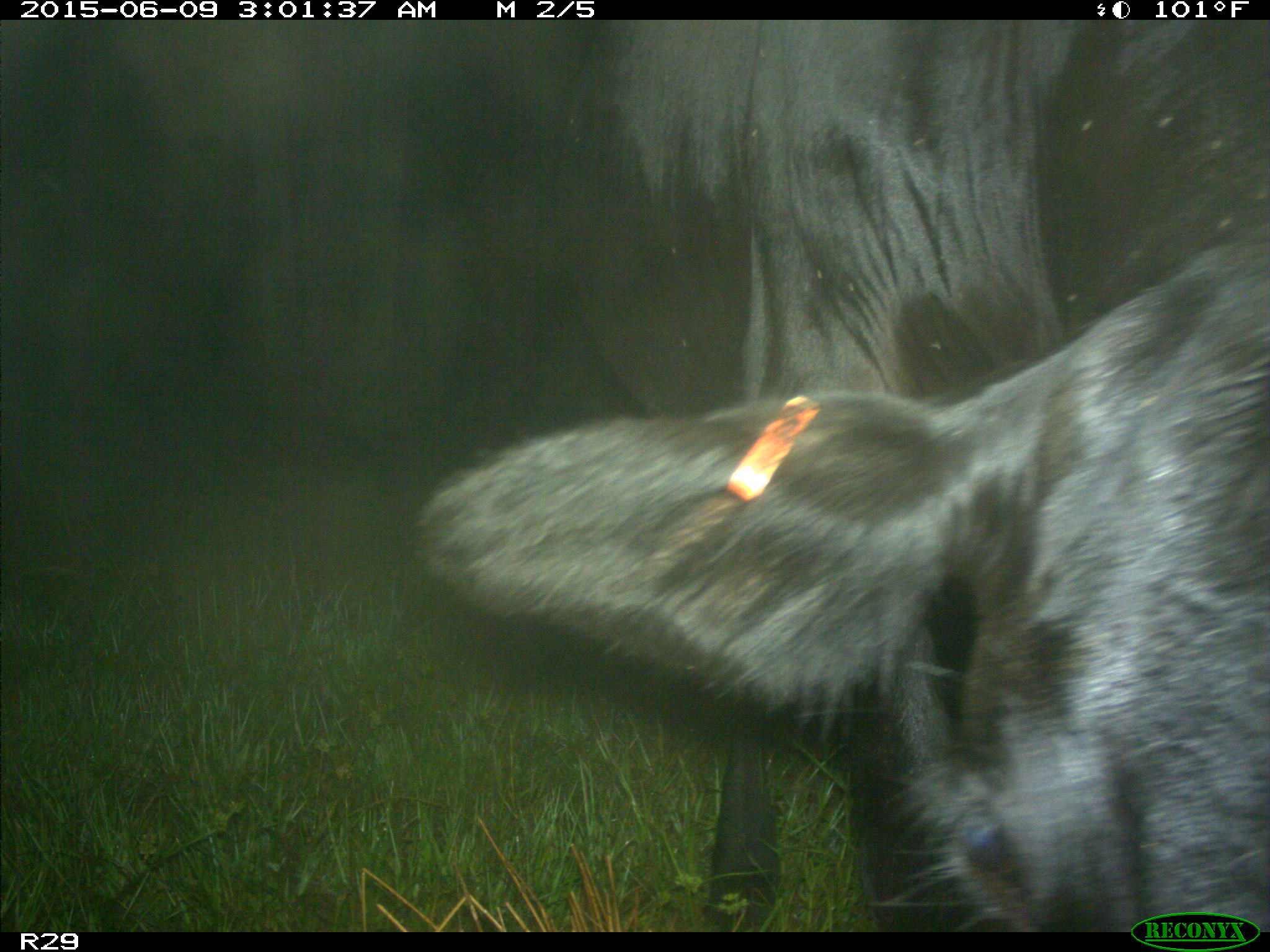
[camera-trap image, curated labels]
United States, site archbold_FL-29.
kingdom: Animalia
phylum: Chordata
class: Mammalia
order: Artiodactyla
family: Bovidae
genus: Bos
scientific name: Bos taurus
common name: domestic cow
Bos taurus (domestic cow).